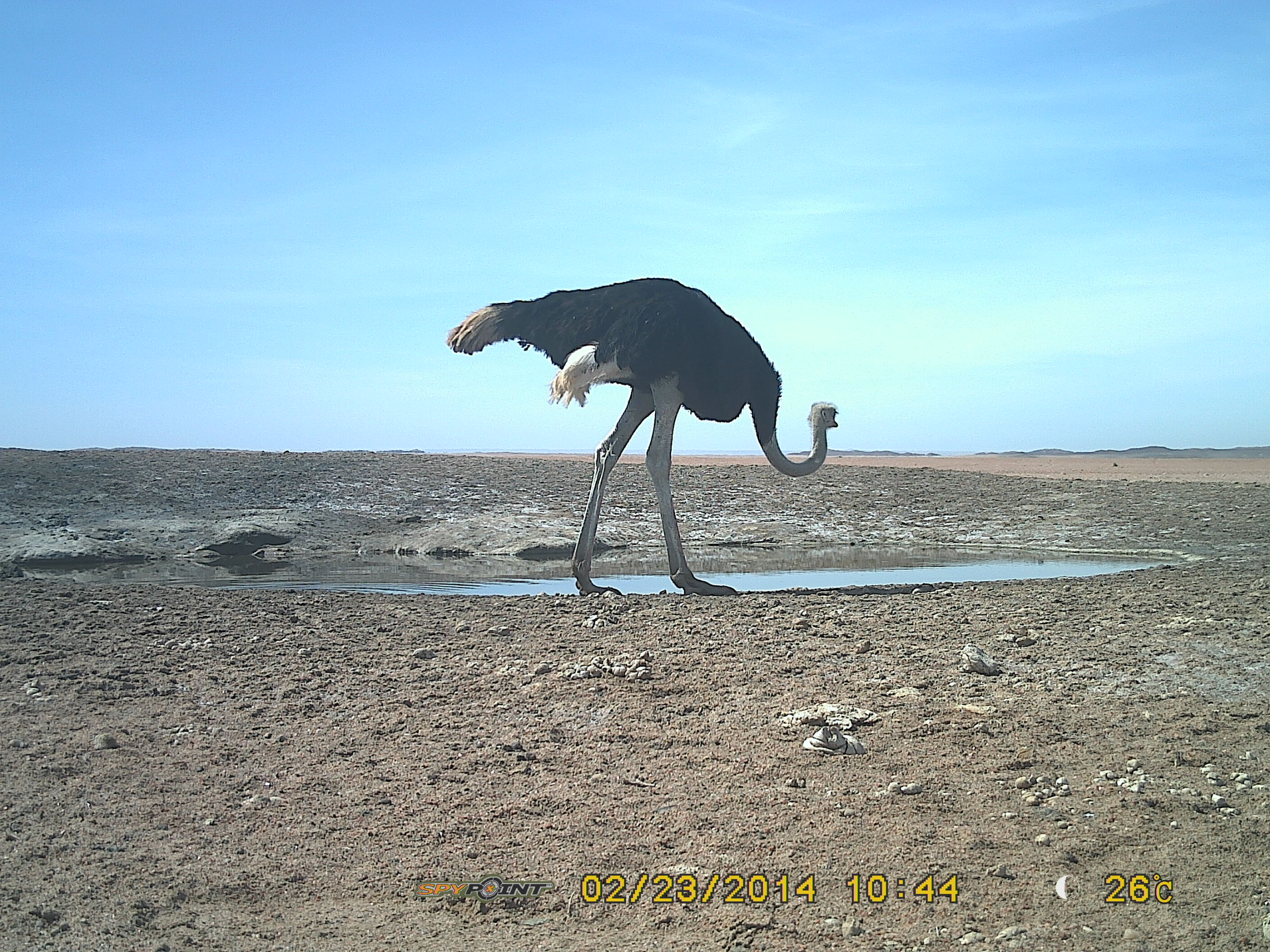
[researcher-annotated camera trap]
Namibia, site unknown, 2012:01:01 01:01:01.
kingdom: Animalia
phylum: Chordata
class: Aves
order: Struthioniformes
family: Struthionidae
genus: Struthio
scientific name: Struthio camelus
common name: common ostrich